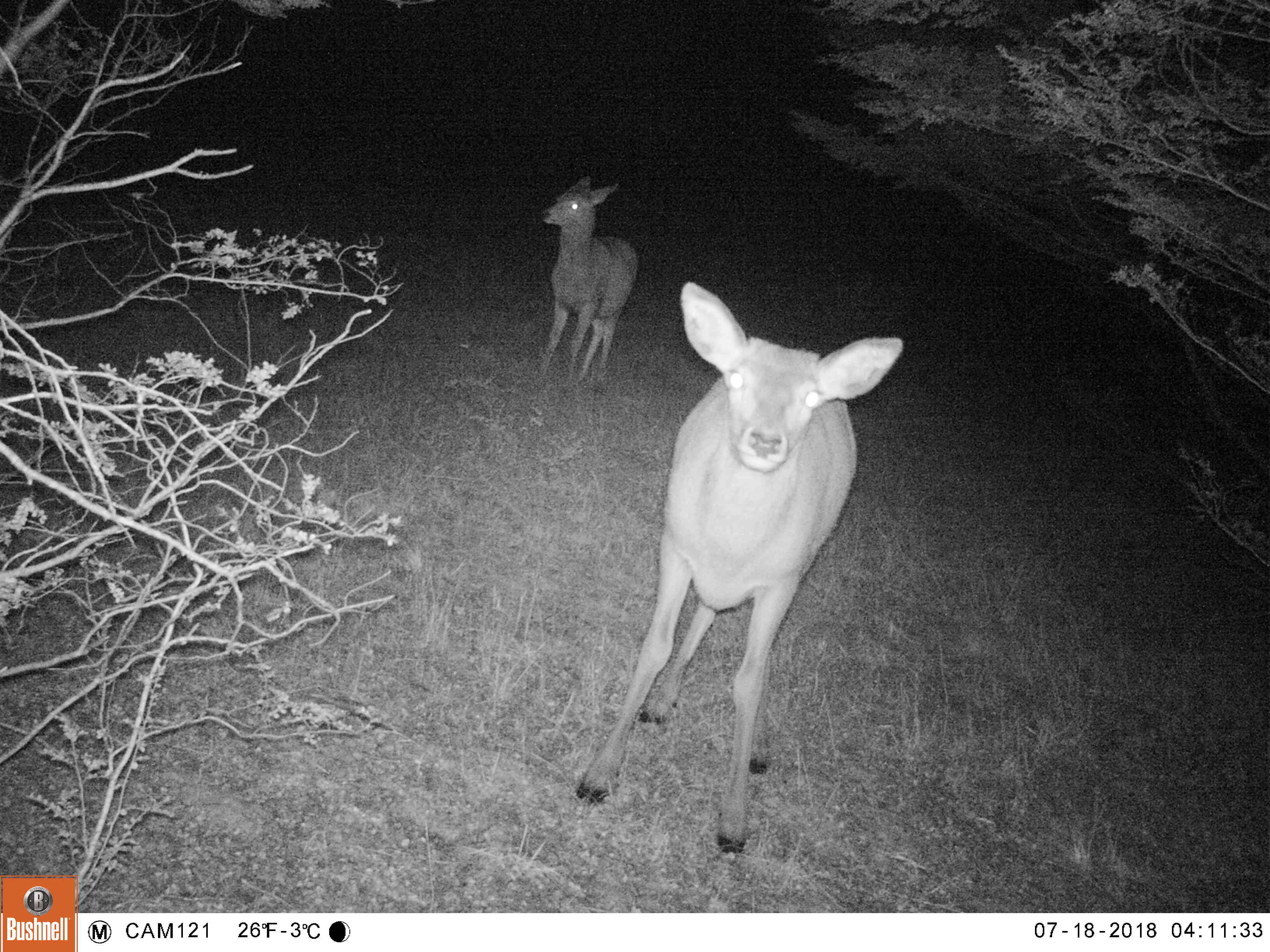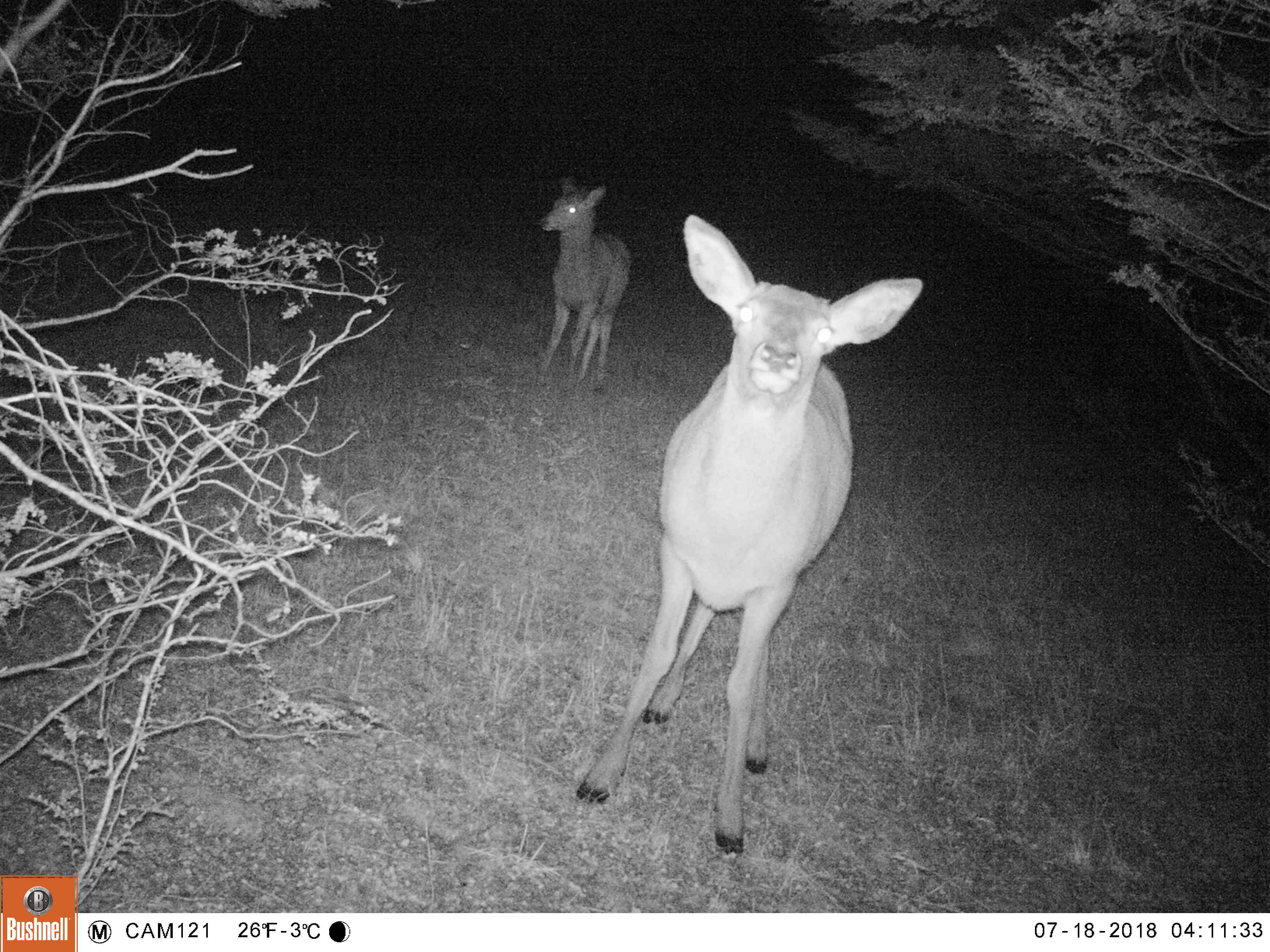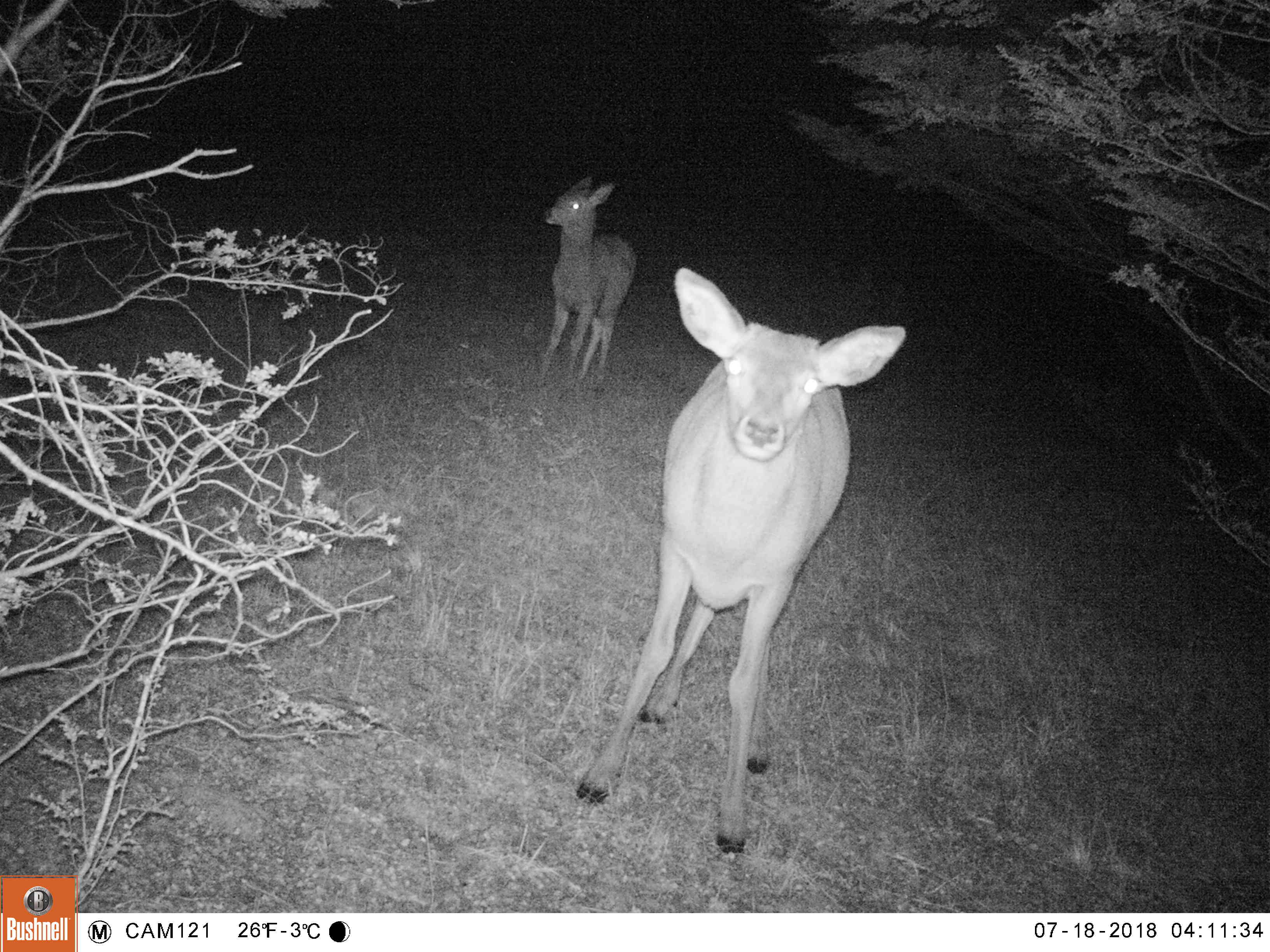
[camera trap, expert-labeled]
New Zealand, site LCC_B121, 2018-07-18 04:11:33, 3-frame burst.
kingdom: Animalia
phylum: Chordata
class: Mammalia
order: Artiodactyla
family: Cervidae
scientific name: Cervidae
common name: deer